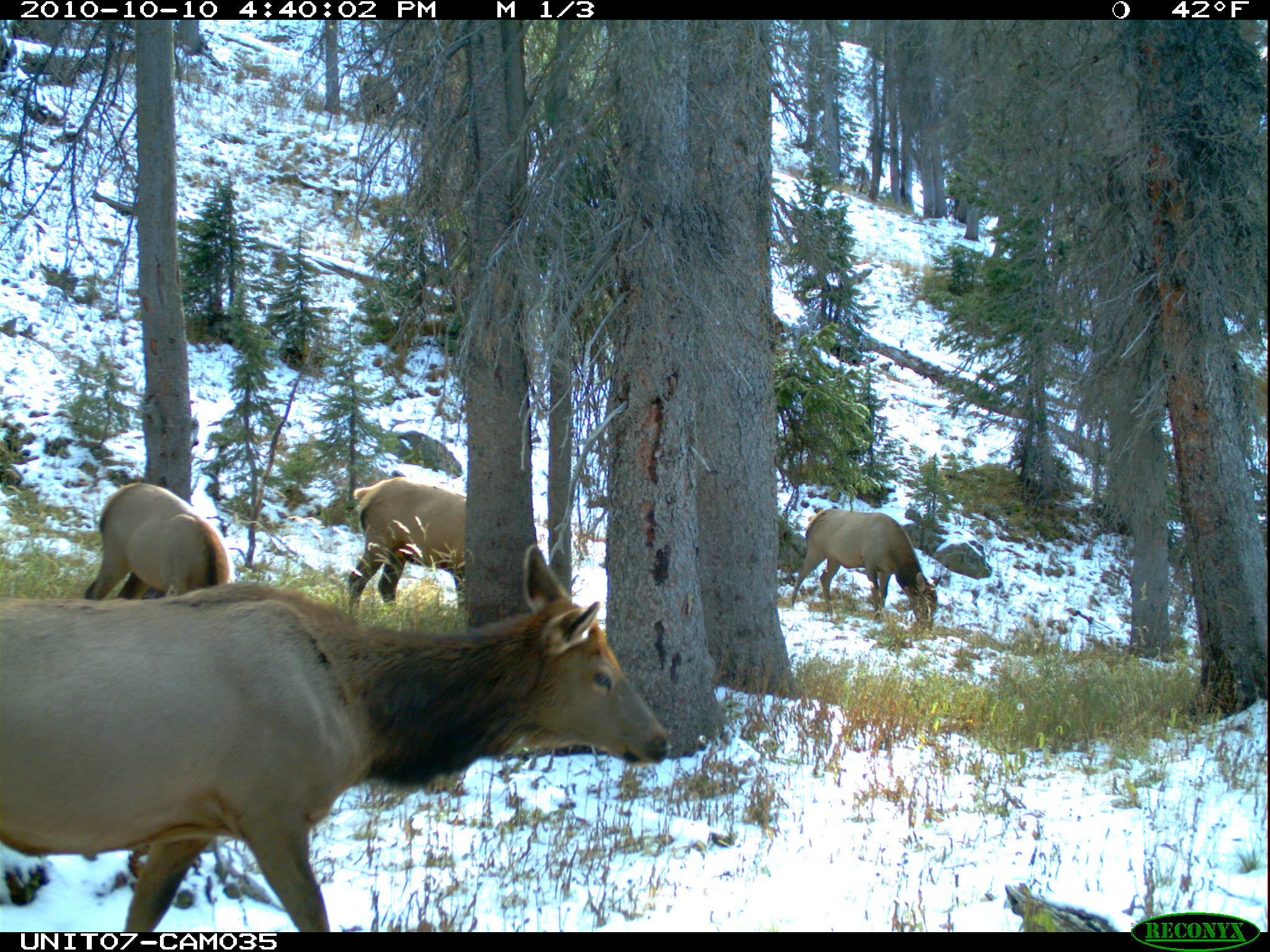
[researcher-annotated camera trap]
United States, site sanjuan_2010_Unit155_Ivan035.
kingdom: Animalia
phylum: Chordata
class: Mammalia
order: Artiodactyla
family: Cervidae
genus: Cervus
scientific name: Cervus elaphus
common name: red deer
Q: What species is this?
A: Cervus elaphus (red deer).